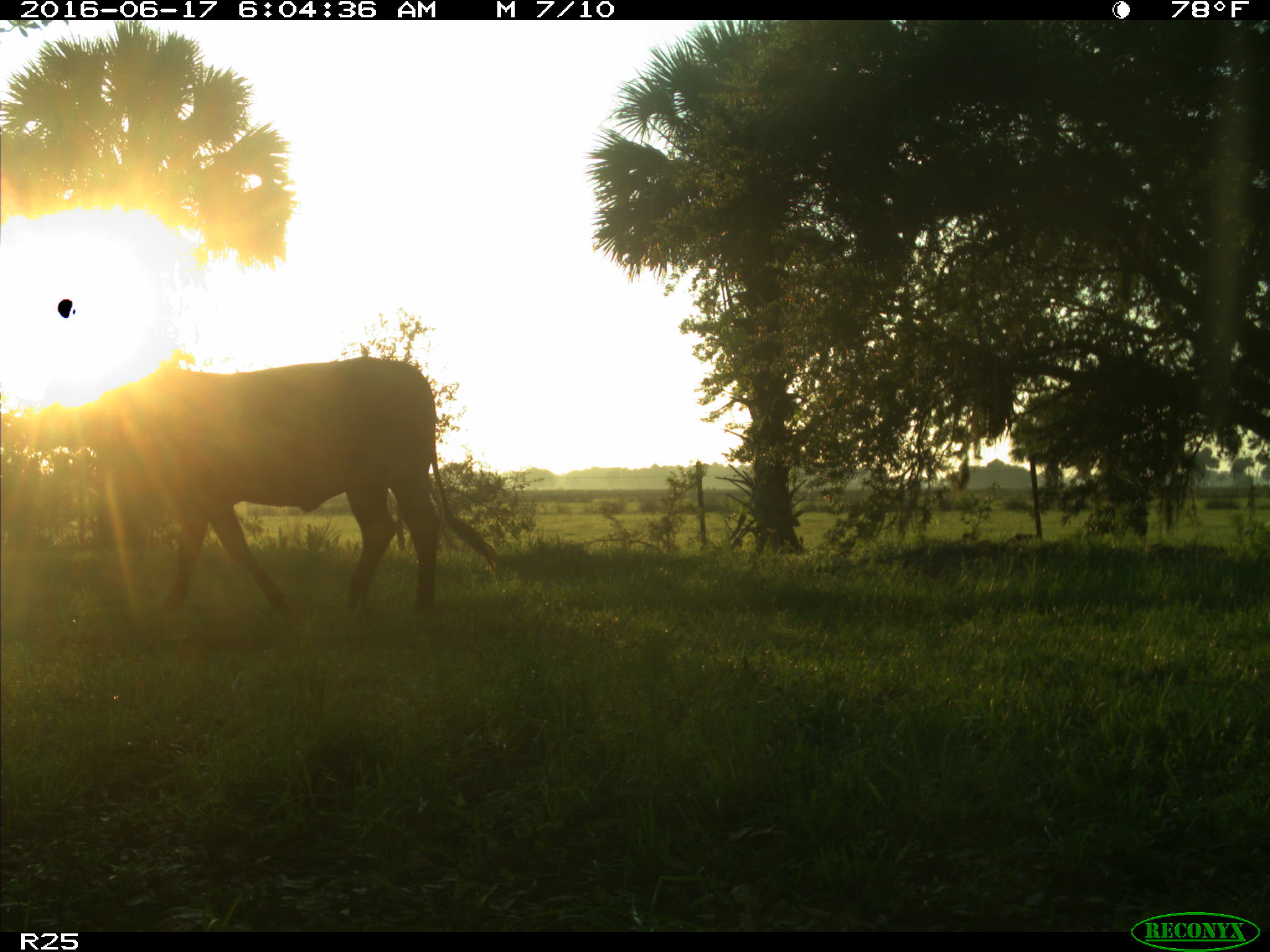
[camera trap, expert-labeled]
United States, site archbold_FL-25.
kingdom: Animalia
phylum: Chordata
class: Mammalia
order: Artiodactyla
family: Bovidae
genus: Bos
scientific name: Bos taurus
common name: domestic cow